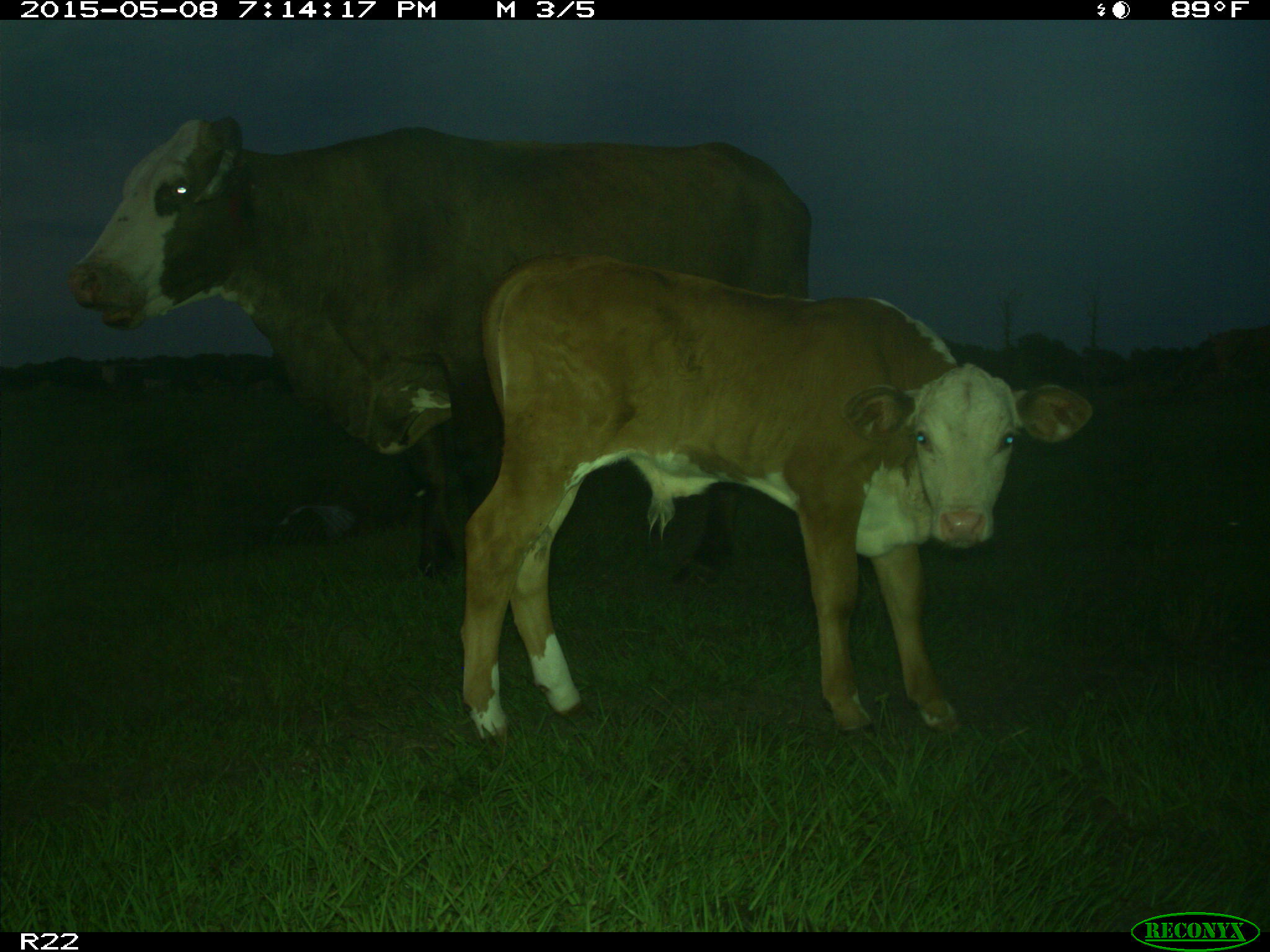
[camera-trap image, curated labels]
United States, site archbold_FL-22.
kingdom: Animalia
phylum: Chordata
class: Mammalia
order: Artiodactyla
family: Bovidae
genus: Bos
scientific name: Bos taurus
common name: domestic cow